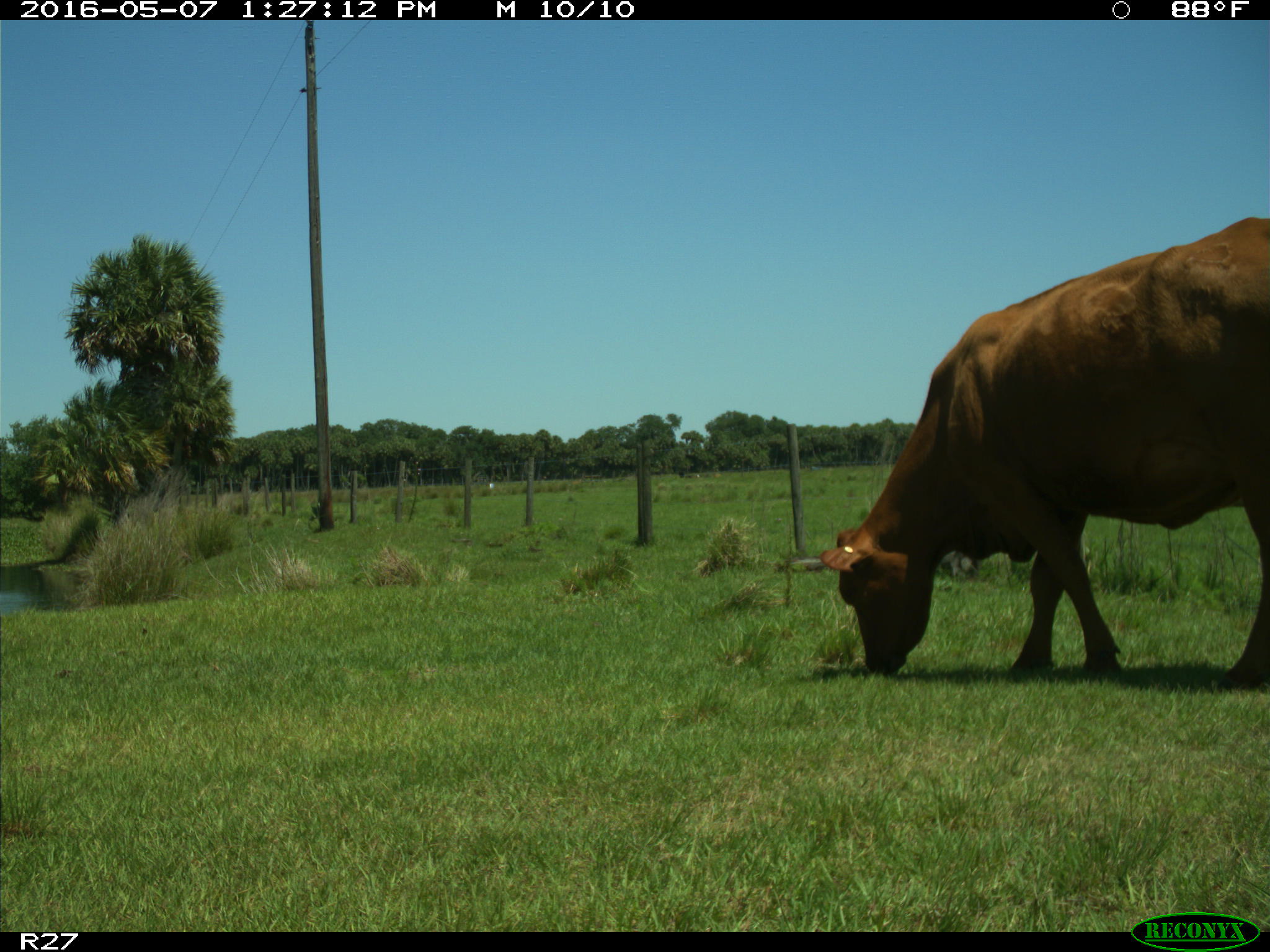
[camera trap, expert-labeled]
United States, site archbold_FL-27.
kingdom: Animalia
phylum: Chordata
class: Mammalia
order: Artiodactyla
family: Bovidae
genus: Bos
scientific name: Bos taurus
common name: domestic cow